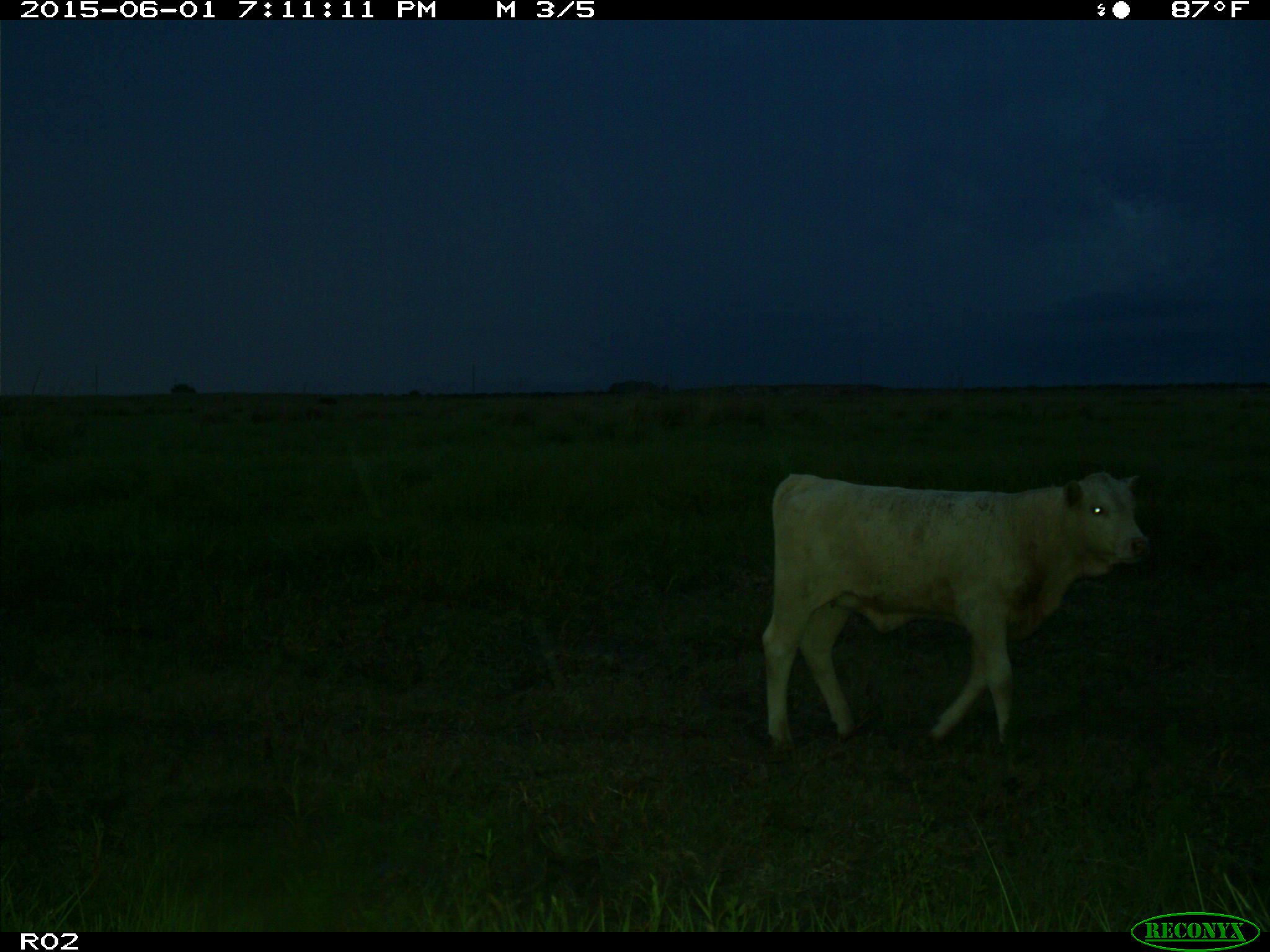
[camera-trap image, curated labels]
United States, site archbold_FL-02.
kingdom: Animalia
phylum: Chordata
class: Mammalia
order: Artiodactyla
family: Bovidae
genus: Bos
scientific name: Bos taurus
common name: domestic cow